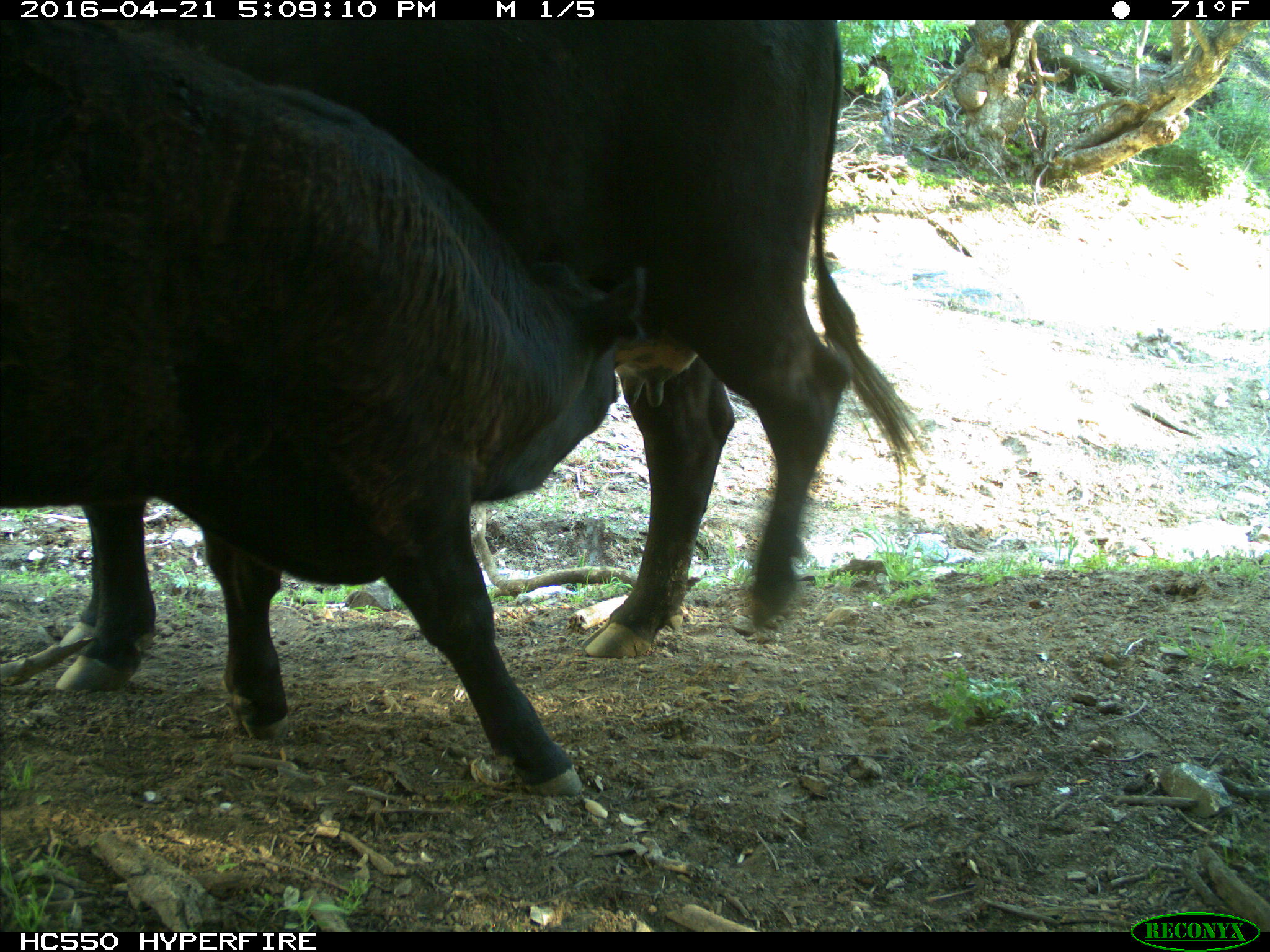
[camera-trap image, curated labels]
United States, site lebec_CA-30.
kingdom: Animalia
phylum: Chordata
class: Mammalia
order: Artiodactyla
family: Bovidae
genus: Bos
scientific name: Bos taurus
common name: domestic cow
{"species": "Bos taurus (domestic cow)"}